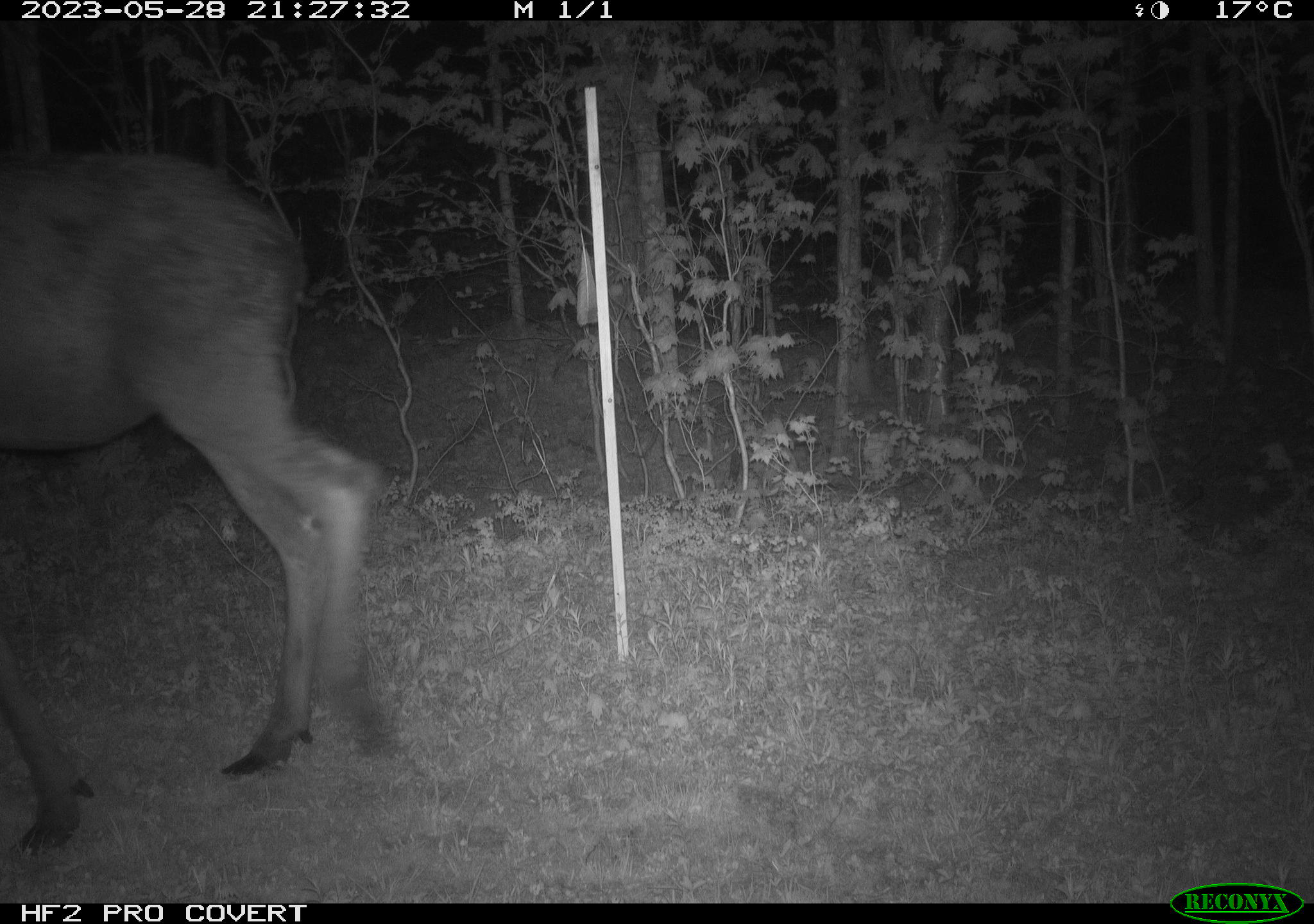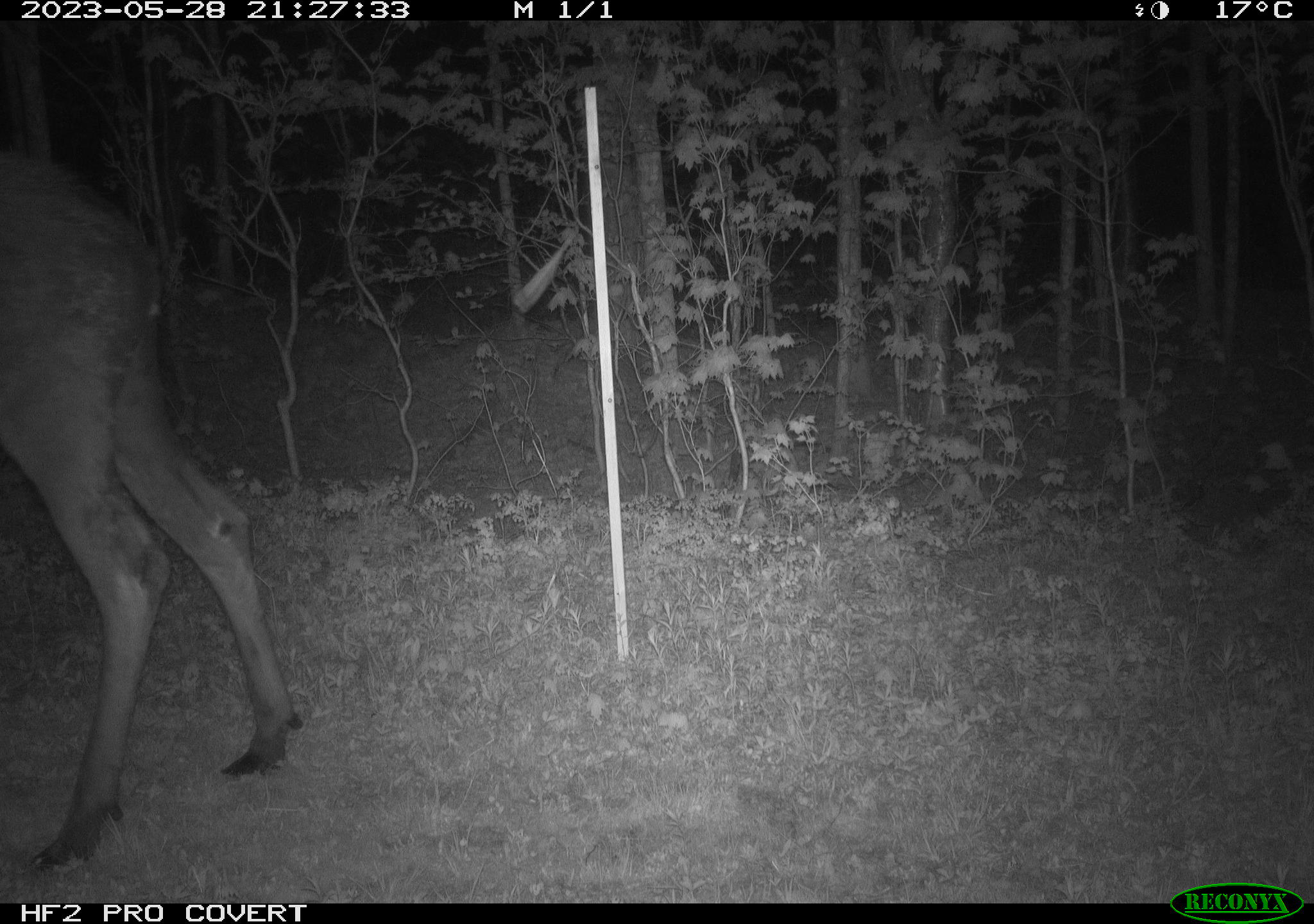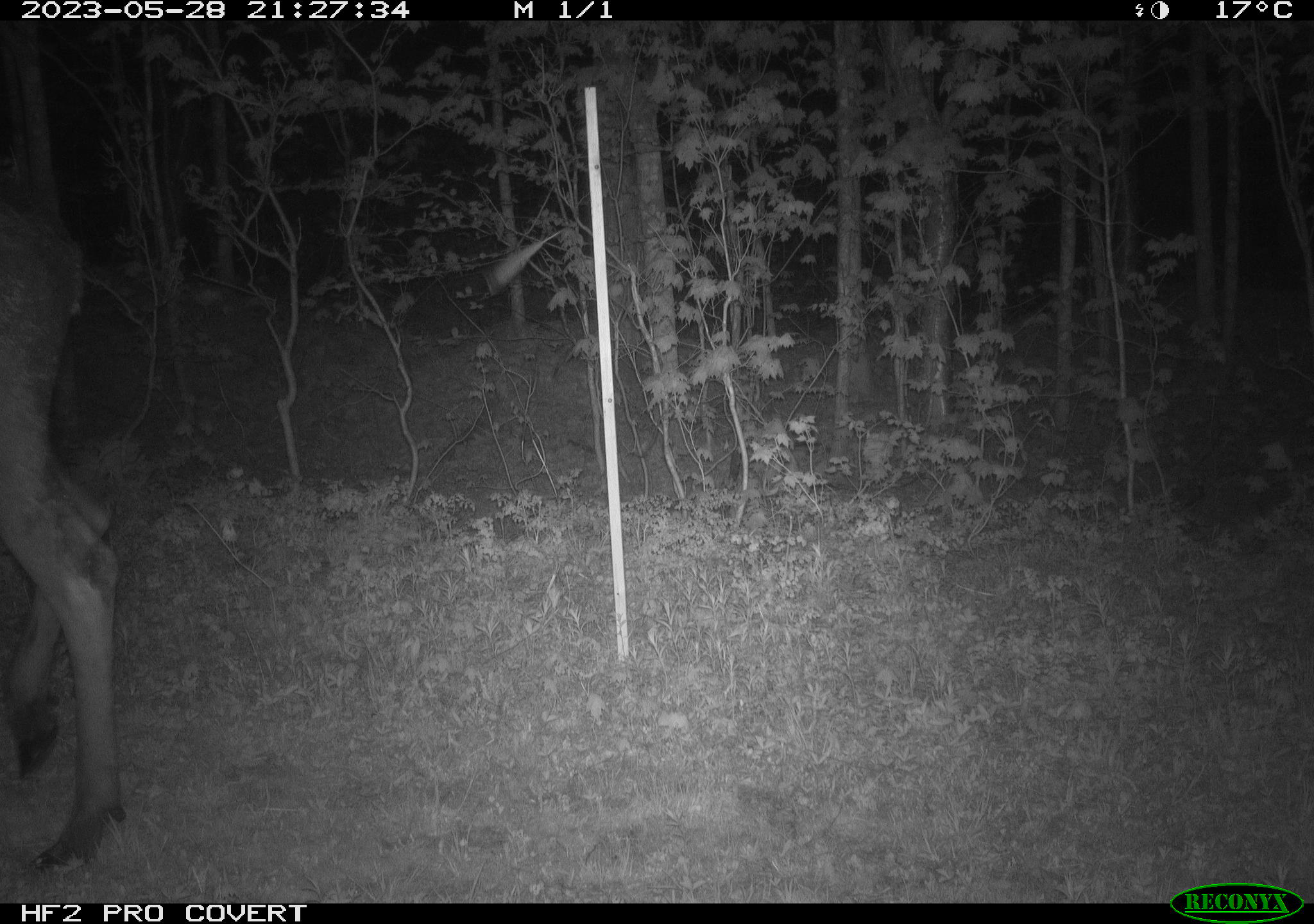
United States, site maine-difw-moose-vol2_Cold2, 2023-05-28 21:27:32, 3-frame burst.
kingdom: Animalia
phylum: Chordata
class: Mammalia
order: Artiodactyla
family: Cervidae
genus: Alces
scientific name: Alces alces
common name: moose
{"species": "moose (Alces alces)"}